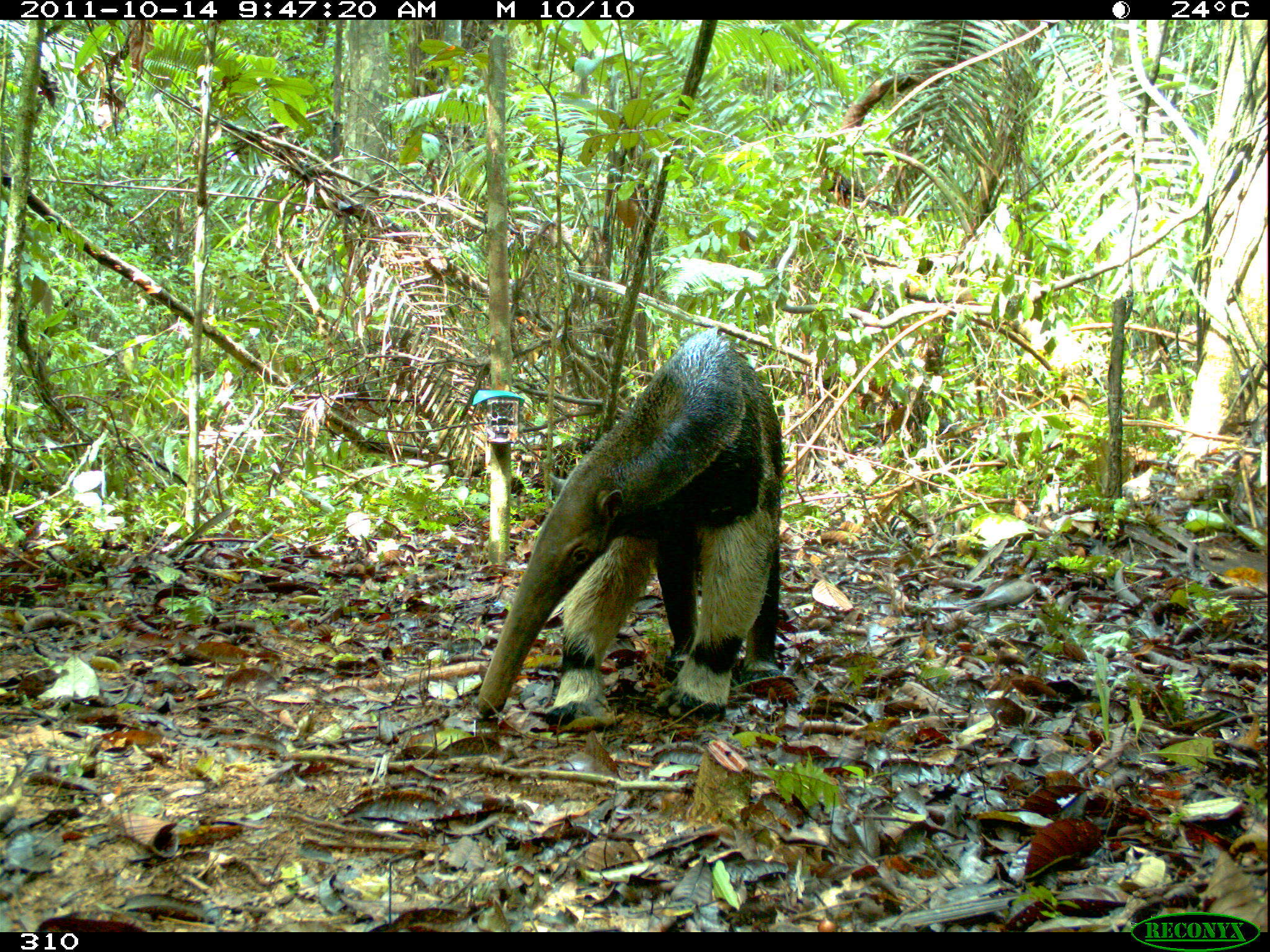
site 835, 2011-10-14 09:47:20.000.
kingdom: Animalia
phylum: Chordata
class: Mammalia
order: Pilosa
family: Myrmecophagidae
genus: Myrmecophaga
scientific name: Myrmecophaga tridactyla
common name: giant anteater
Myrmecophaga tridactyla (giant anteater).